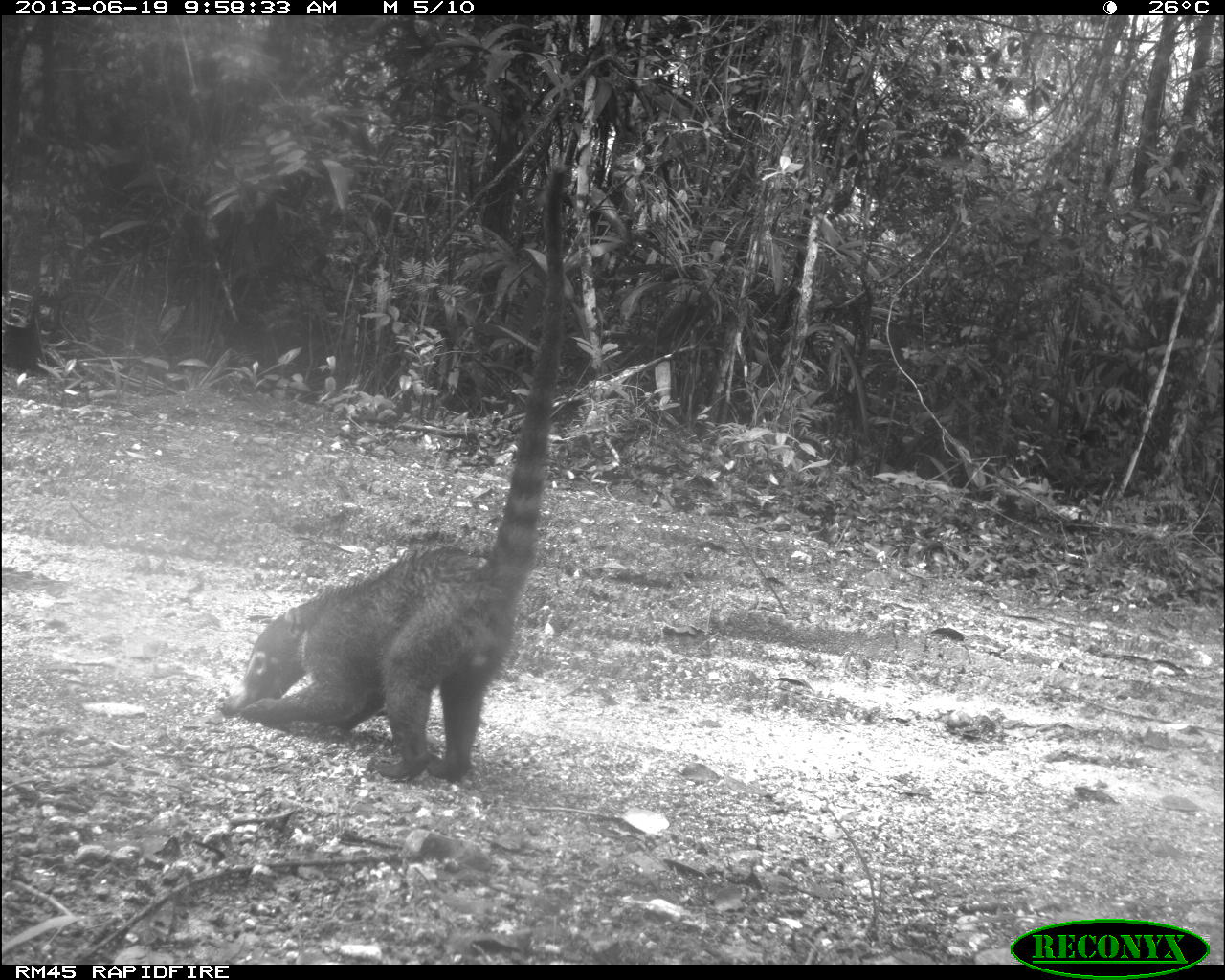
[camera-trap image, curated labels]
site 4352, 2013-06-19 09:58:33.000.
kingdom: Animalia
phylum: Chordata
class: Mammalia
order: Carnivora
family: Procyonidae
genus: Nasua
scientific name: Nasua narica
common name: white-nosed coati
Nasua narica (white-nosed coati), count 1.